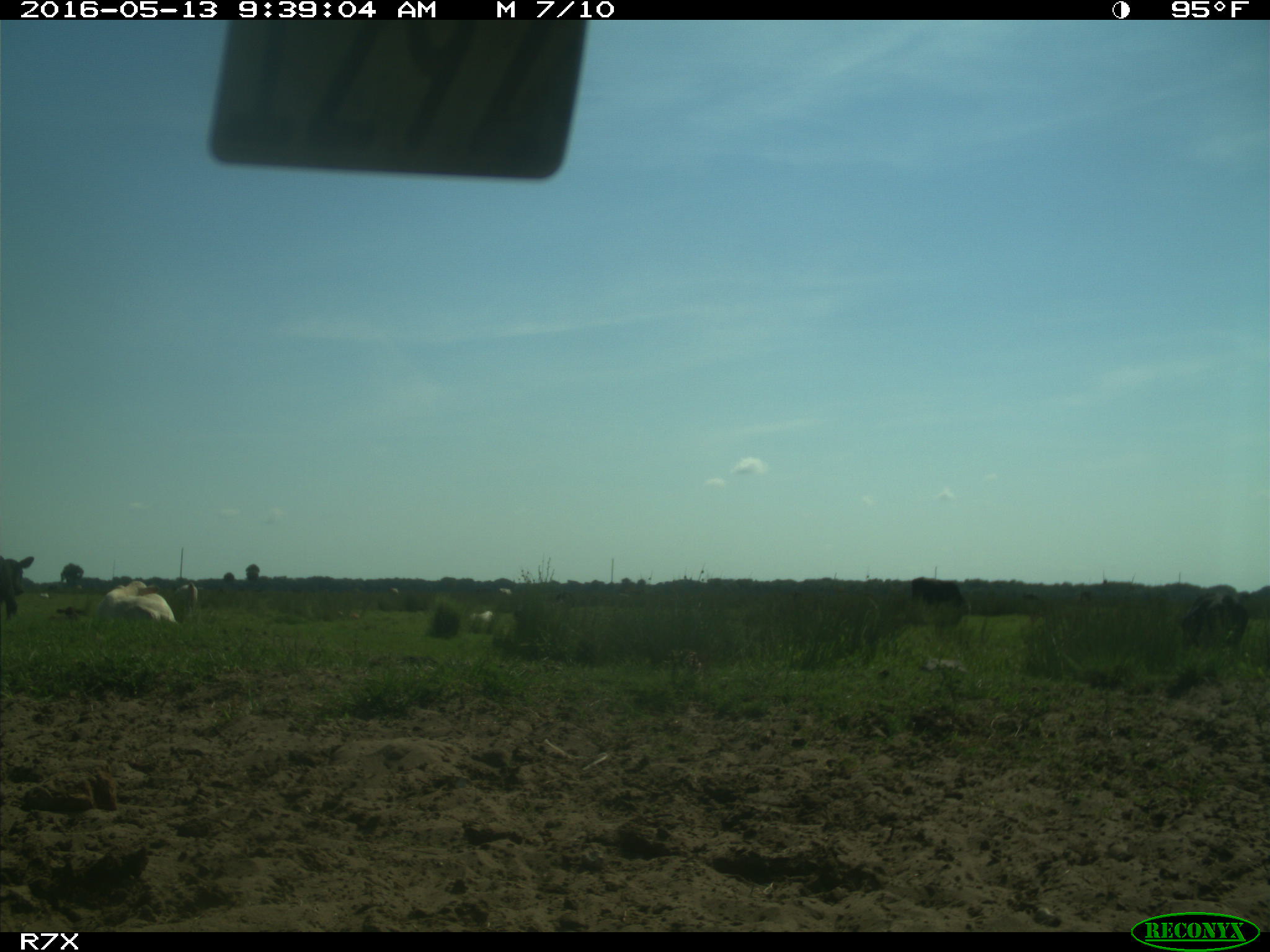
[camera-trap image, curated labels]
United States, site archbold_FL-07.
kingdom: Animalia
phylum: Chordata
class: Mammalia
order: Artiodactyla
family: Bovidae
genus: Bos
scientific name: Bos taurus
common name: domestic cow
Bos taurus (domestic cow).